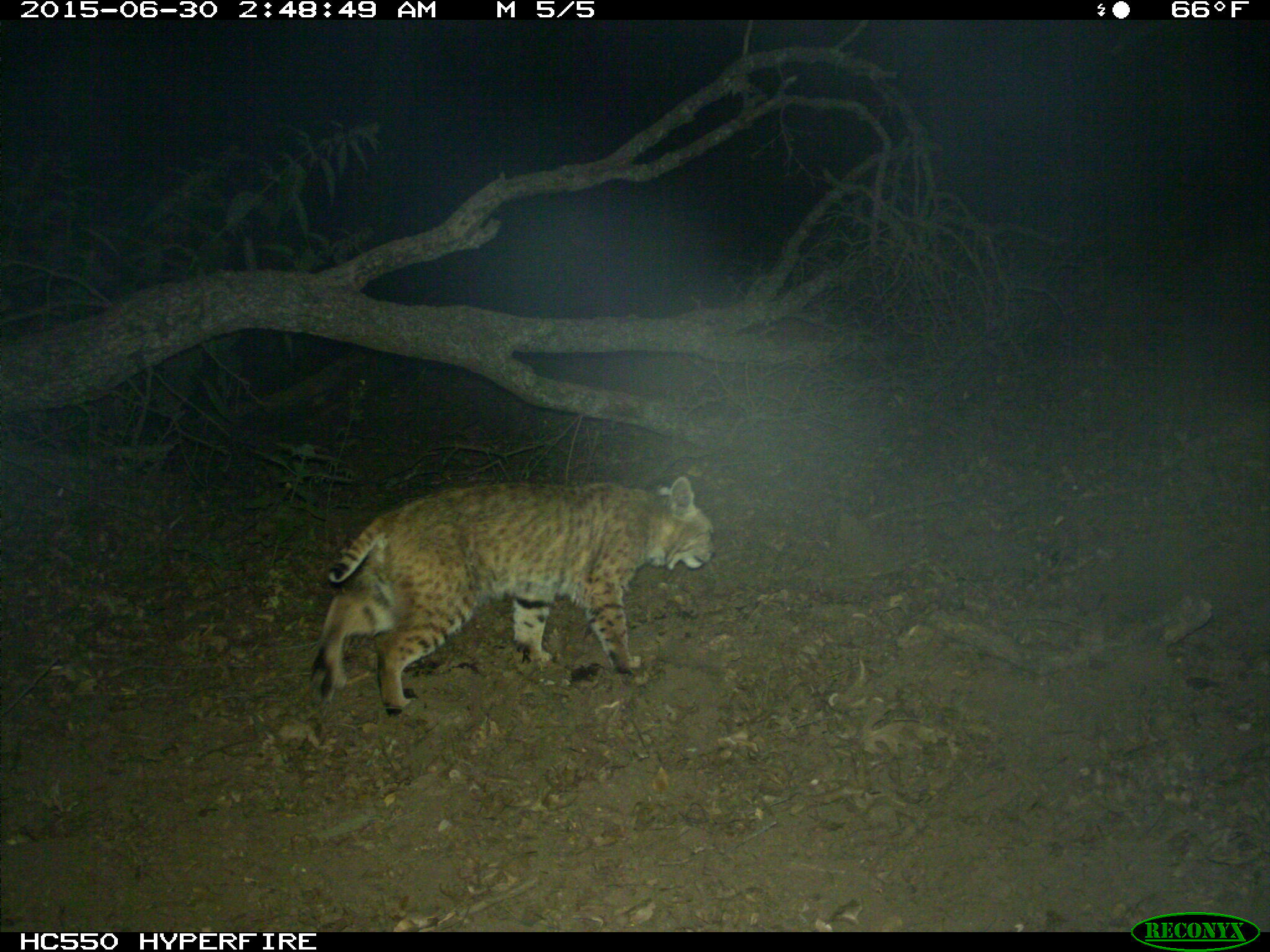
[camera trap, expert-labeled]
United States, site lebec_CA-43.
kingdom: Animalia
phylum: Chordata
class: Mammalia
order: Carnivora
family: Felidae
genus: Lynx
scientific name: Lynx rufus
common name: bobcat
Lynx rufus (bobcat).